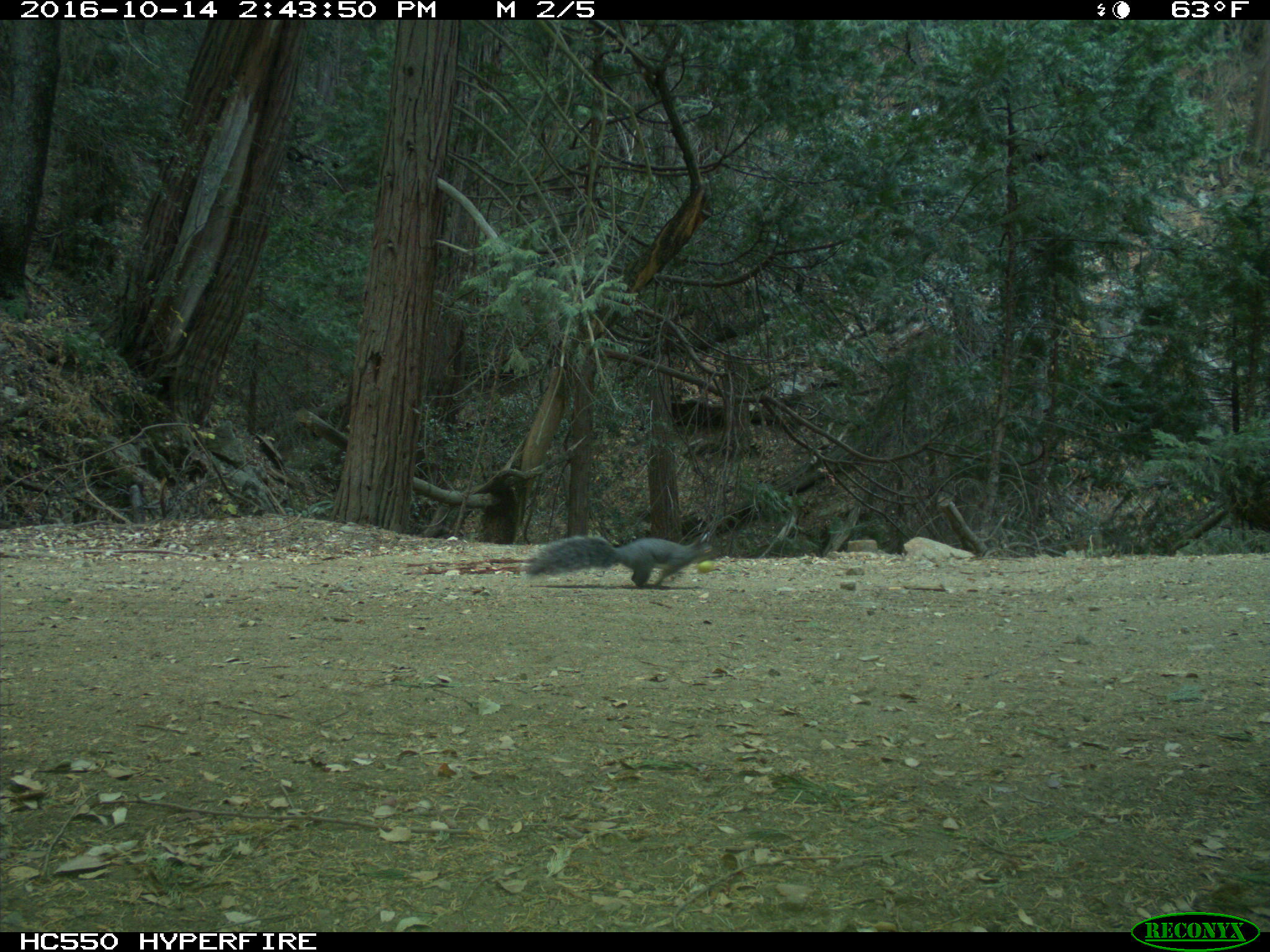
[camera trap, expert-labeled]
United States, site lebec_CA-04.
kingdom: Animalia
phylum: Chordata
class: Mammalia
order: Rodentia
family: Sciuridae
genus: Sciurus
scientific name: Sciurus carolinensis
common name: eastern gray squirrel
Sciurus carolinensis (eastern gray squirrel).